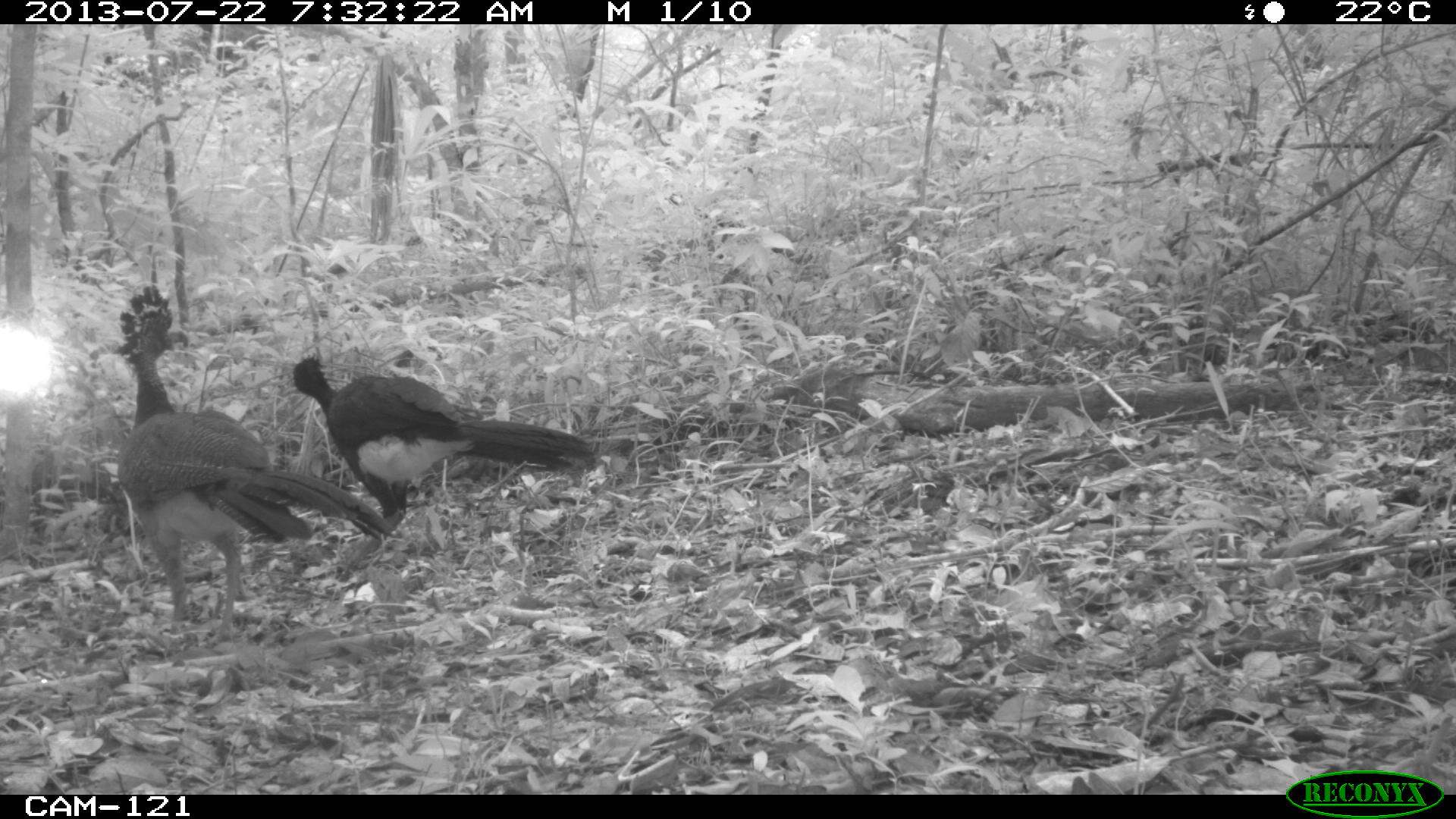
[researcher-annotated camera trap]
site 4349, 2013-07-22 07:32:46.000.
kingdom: Animalia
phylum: Chordata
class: Aves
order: Galliformes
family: Cracidae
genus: Crax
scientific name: Crax rubra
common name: great curassow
Crax rubra (great curassow), count 3.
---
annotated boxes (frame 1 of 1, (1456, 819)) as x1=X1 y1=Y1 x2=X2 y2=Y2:
crax rubra: x1=114 y1=283 x2=395 y2=650; x1=291 y1=353 x2=596 y2=563